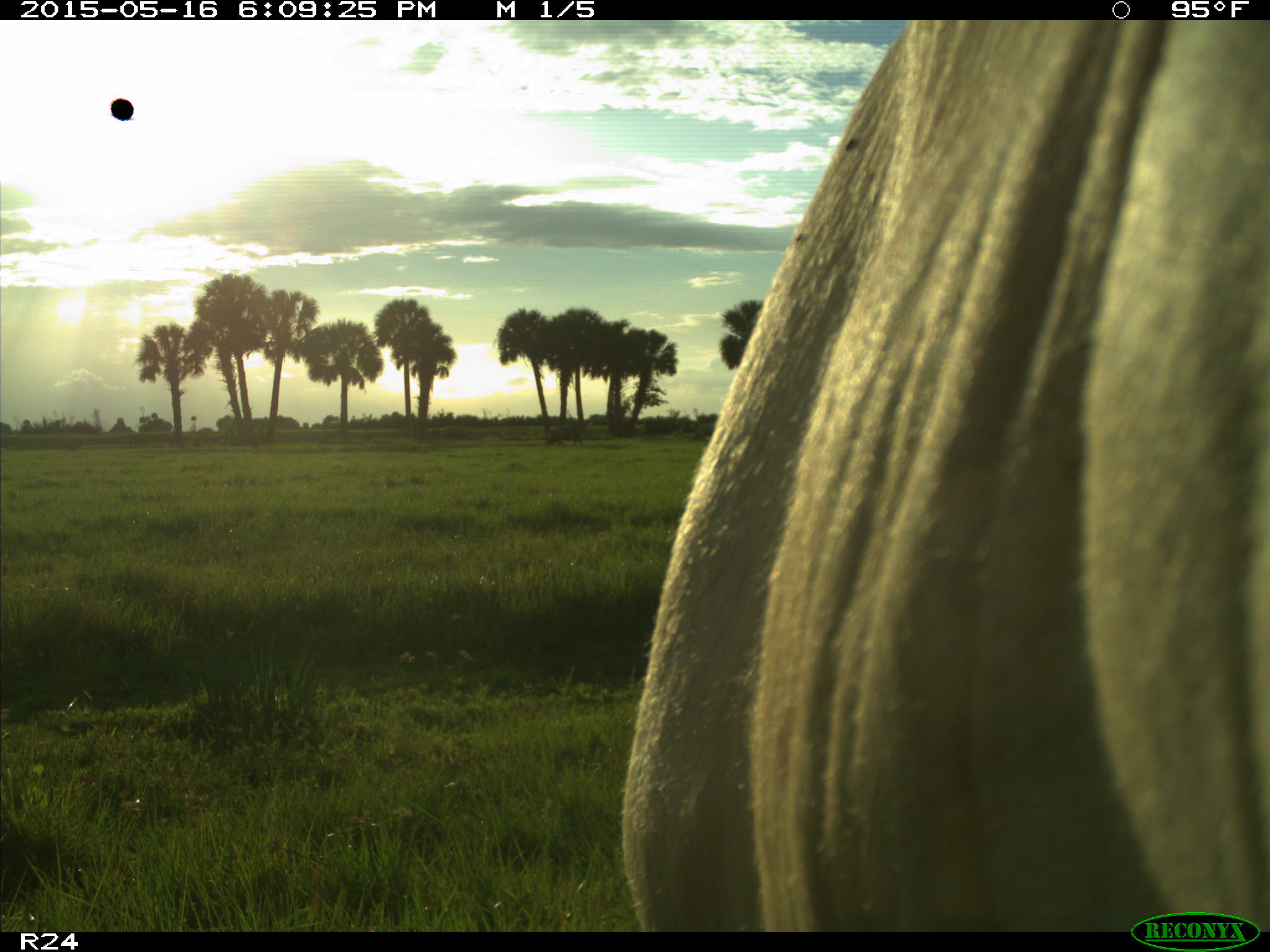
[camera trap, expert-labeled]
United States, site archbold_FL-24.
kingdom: Animalia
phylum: Chordata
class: Mammalia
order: Artiodactyla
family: Bovidae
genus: Bos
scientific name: Bos taurus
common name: domestic cow